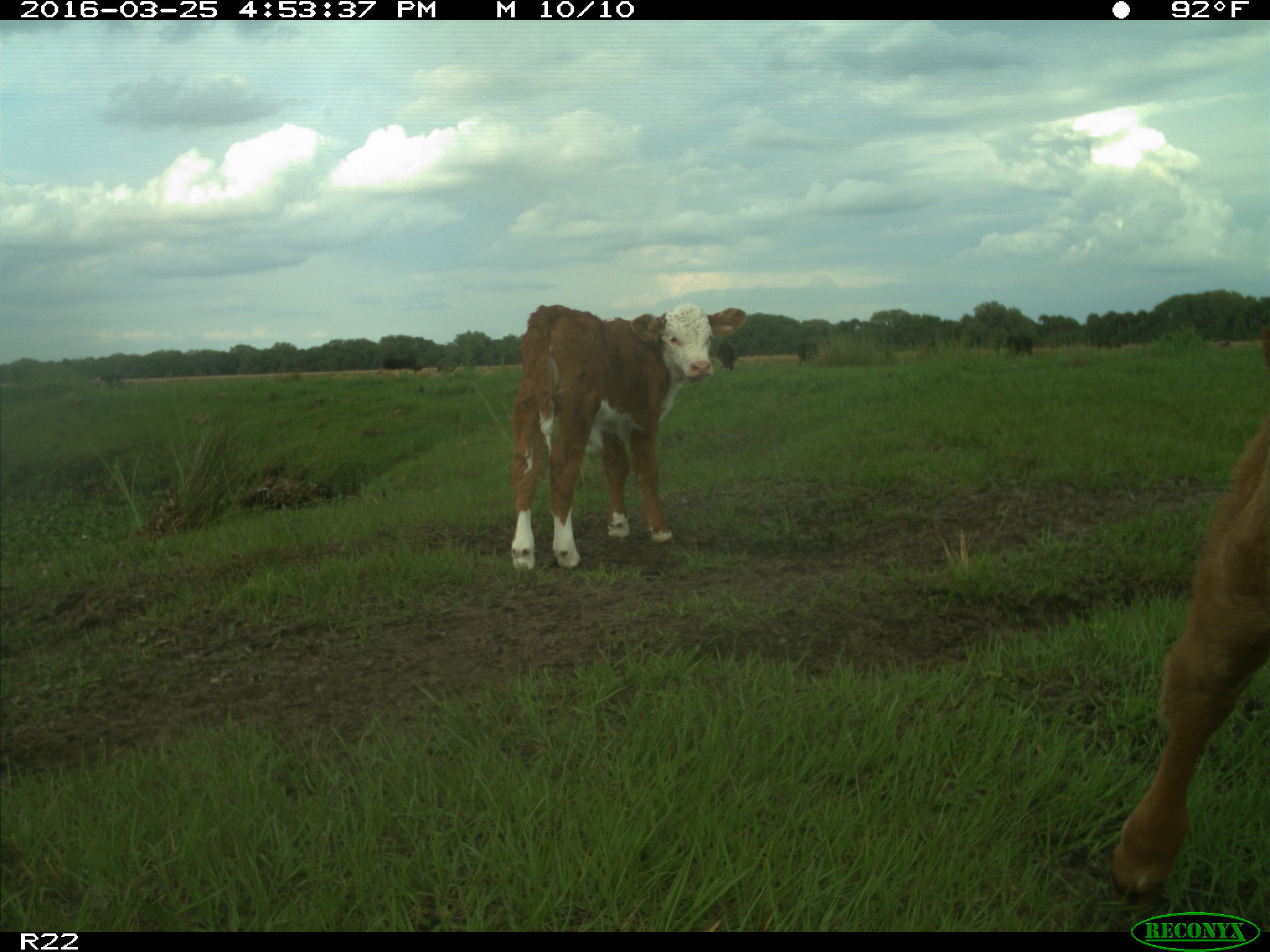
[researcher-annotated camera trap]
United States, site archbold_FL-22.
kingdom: Animalia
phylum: Chordata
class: Mammalia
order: Artiodactyla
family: Bovidae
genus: Bos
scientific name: Bos taurus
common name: domestic cow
Bos taurus (domestic cow).